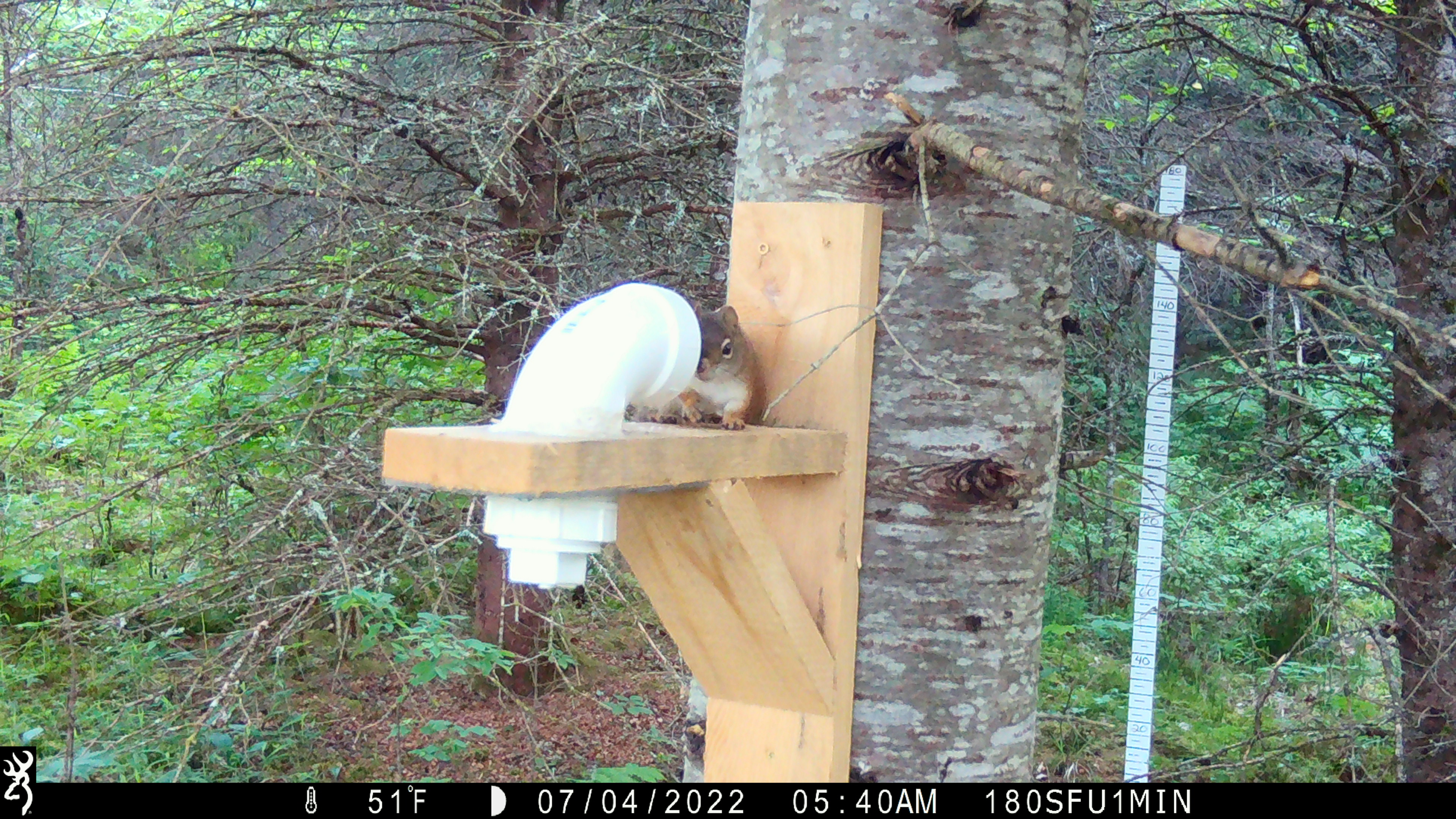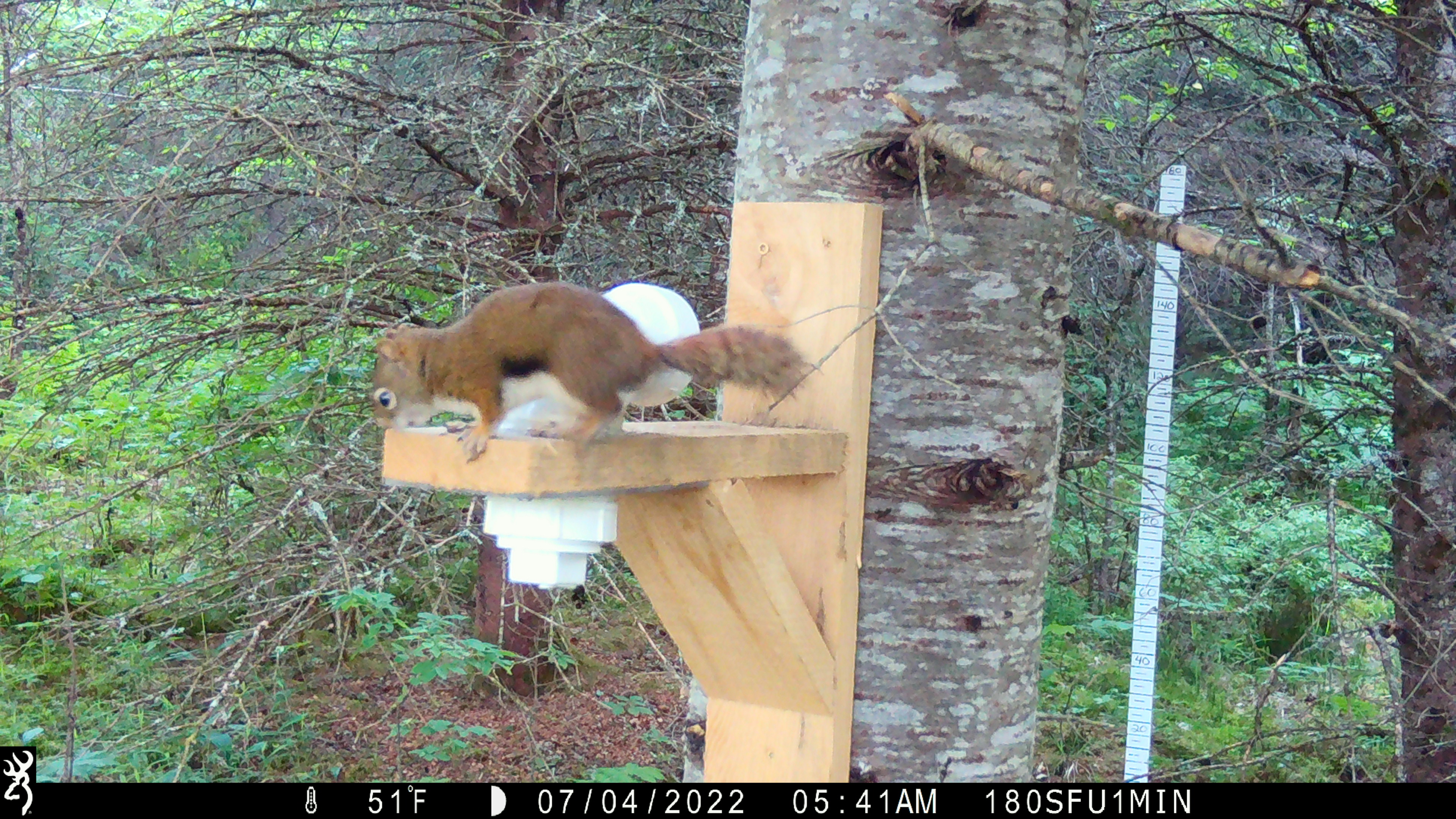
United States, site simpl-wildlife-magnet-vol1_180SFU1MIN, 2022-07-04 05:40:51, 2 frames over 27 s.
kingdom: Animalia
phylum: Chordata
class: Mammalia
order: Rodentia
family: Sciuridae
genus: Tamiasciurus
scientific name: Tamiasciurus hudsonicus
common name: red squirrel